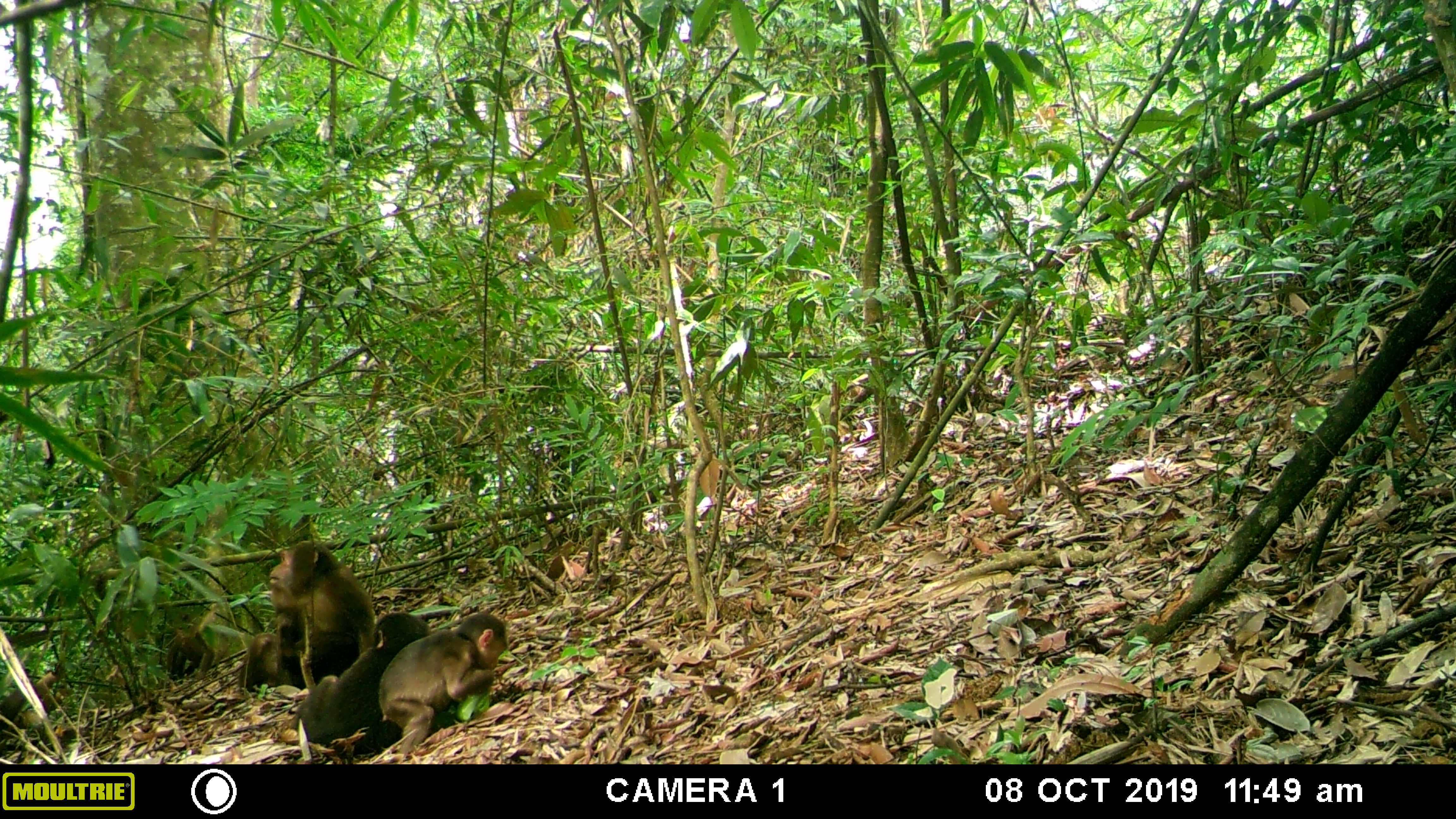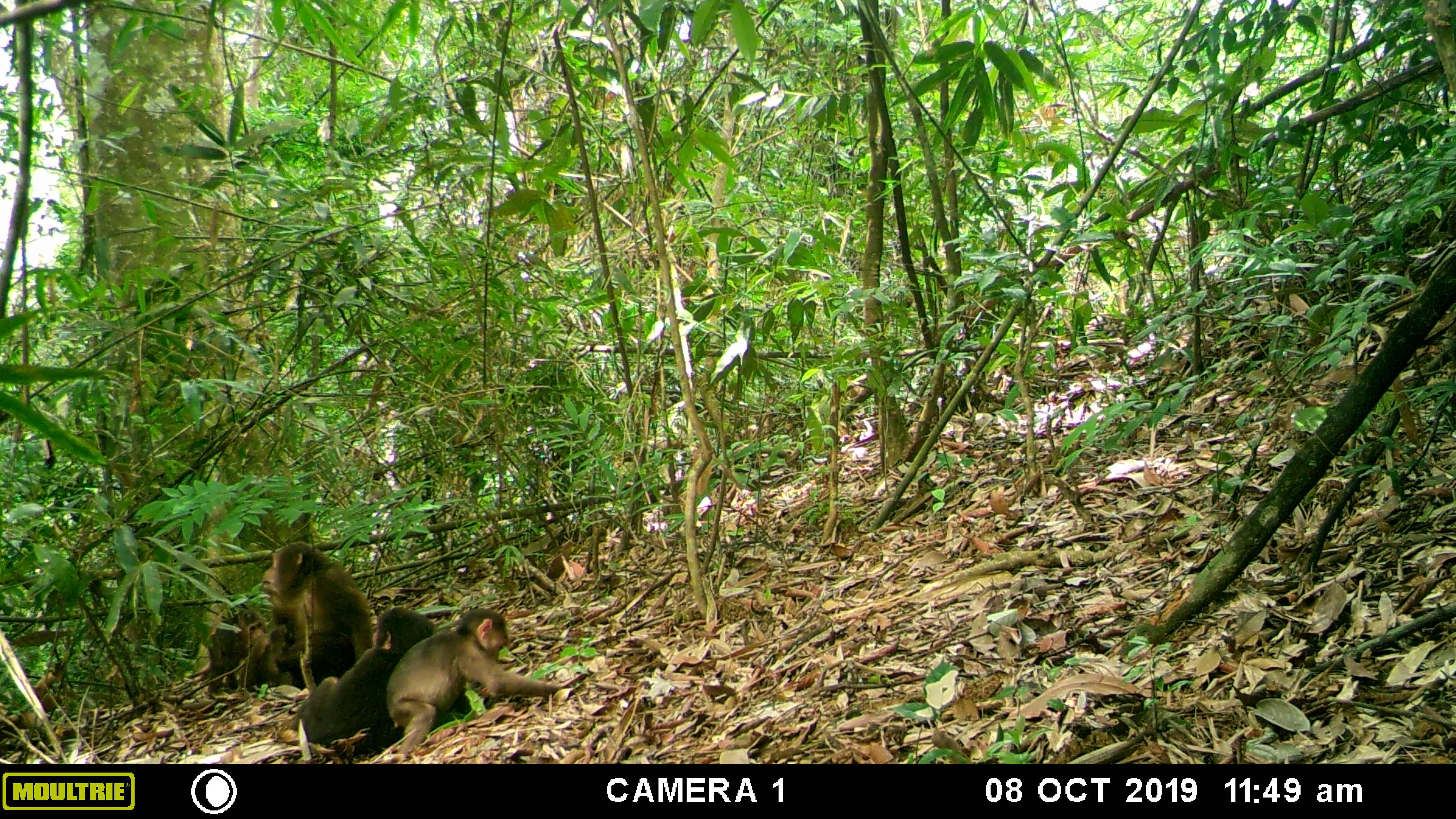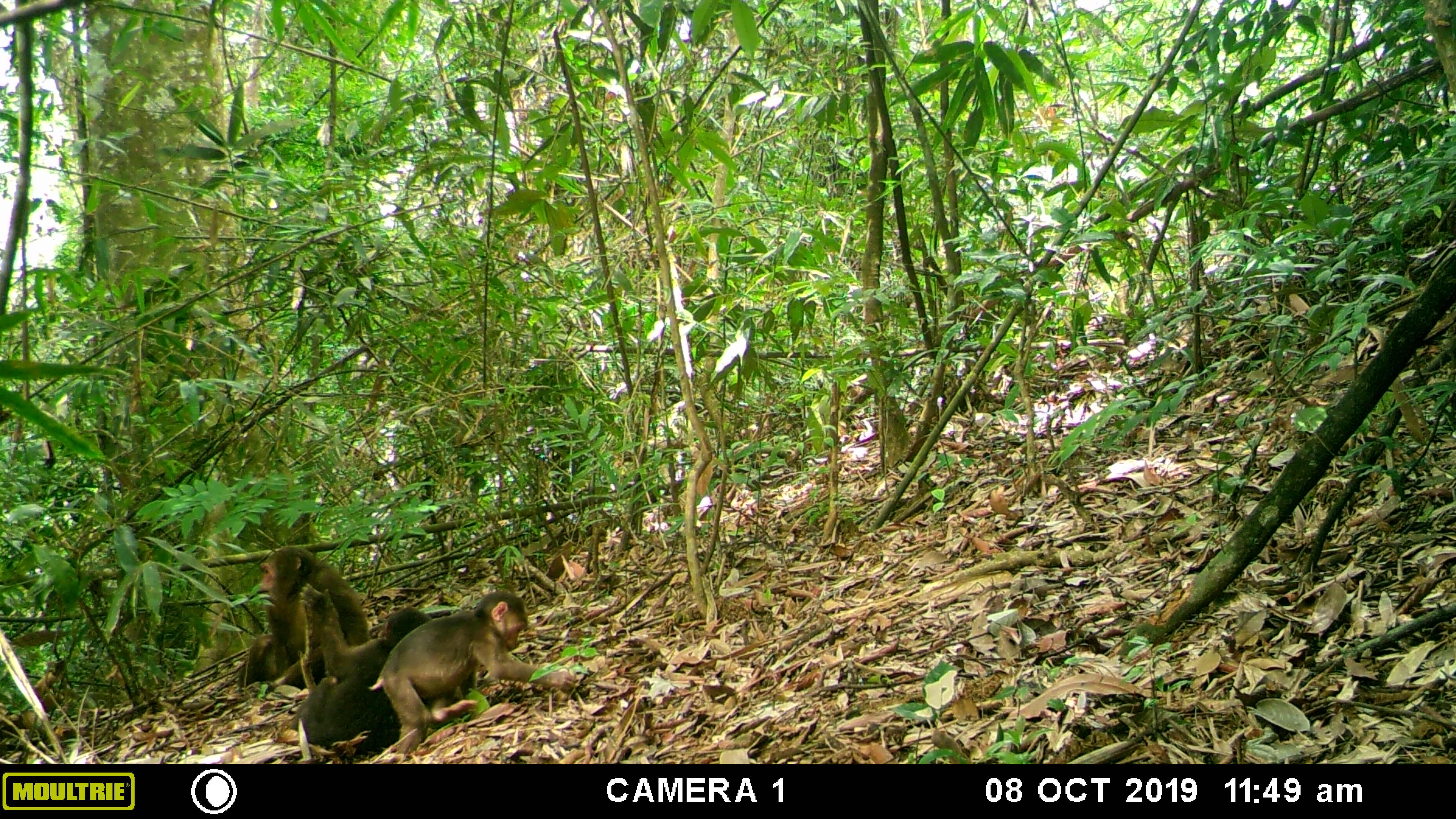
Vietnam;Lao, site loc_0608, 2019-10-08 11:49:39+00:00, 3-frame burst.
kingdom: Animalia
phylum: Chordata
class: Mammalia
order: Primates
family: Cercopithecidae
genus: Macaca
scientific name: Macaca arctoides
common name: stump-tailed macaque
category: stump tailed macaque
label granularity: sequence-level